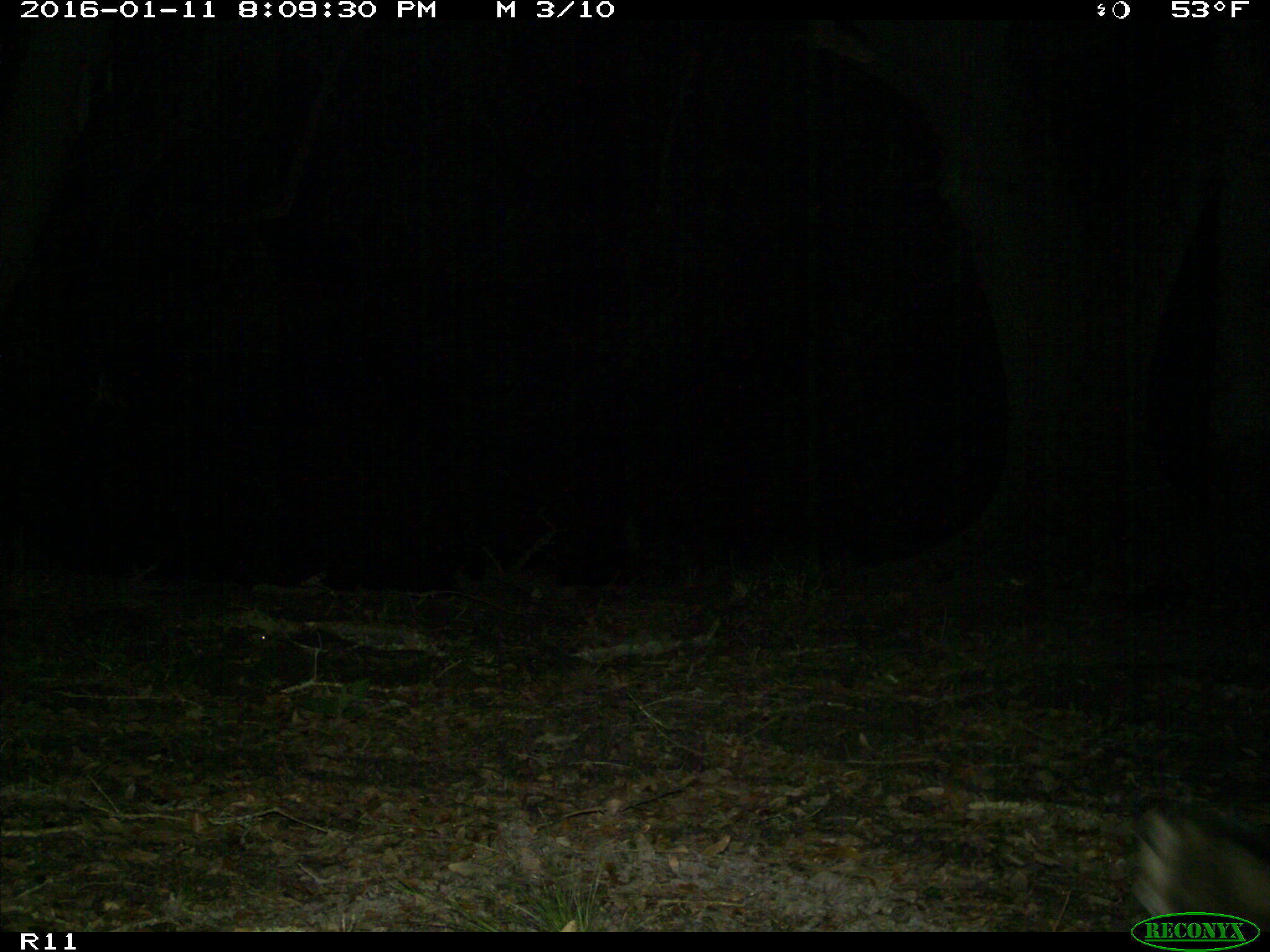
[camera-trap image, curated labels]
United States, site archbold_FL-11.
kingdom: Animalia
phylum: Chordata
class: Mammalia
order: Didelphimorphia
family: Didelphidae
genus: Didelphis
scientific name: Didelphis virginiana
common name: virginia opossum